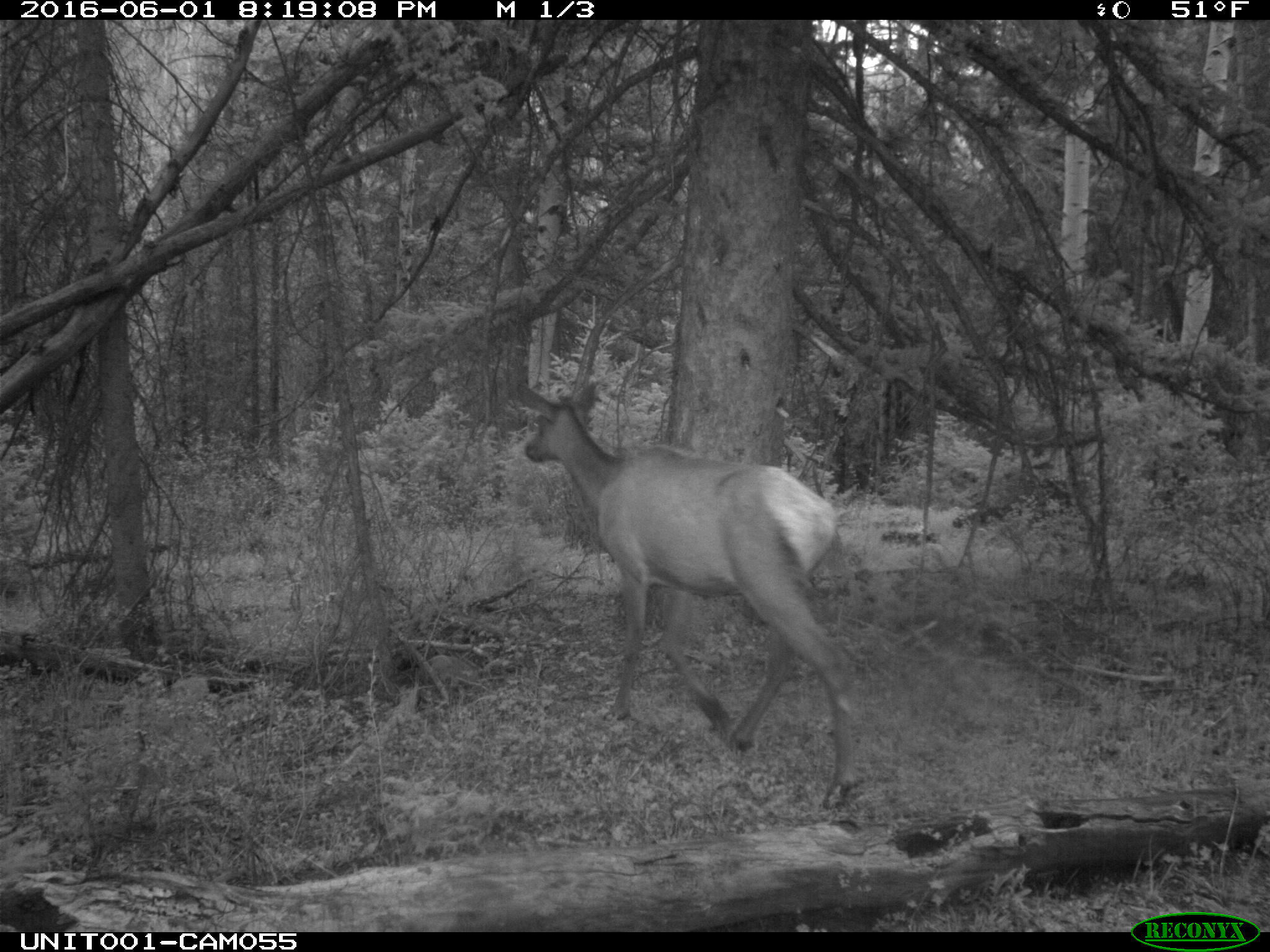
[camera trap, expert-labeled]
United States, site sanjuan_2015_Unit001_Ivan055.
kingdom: Animalia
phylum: Chordata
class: Mammalia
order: Artiodactyla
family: Cervidae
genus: Cervus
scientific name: Cervus elaphus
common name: red deer